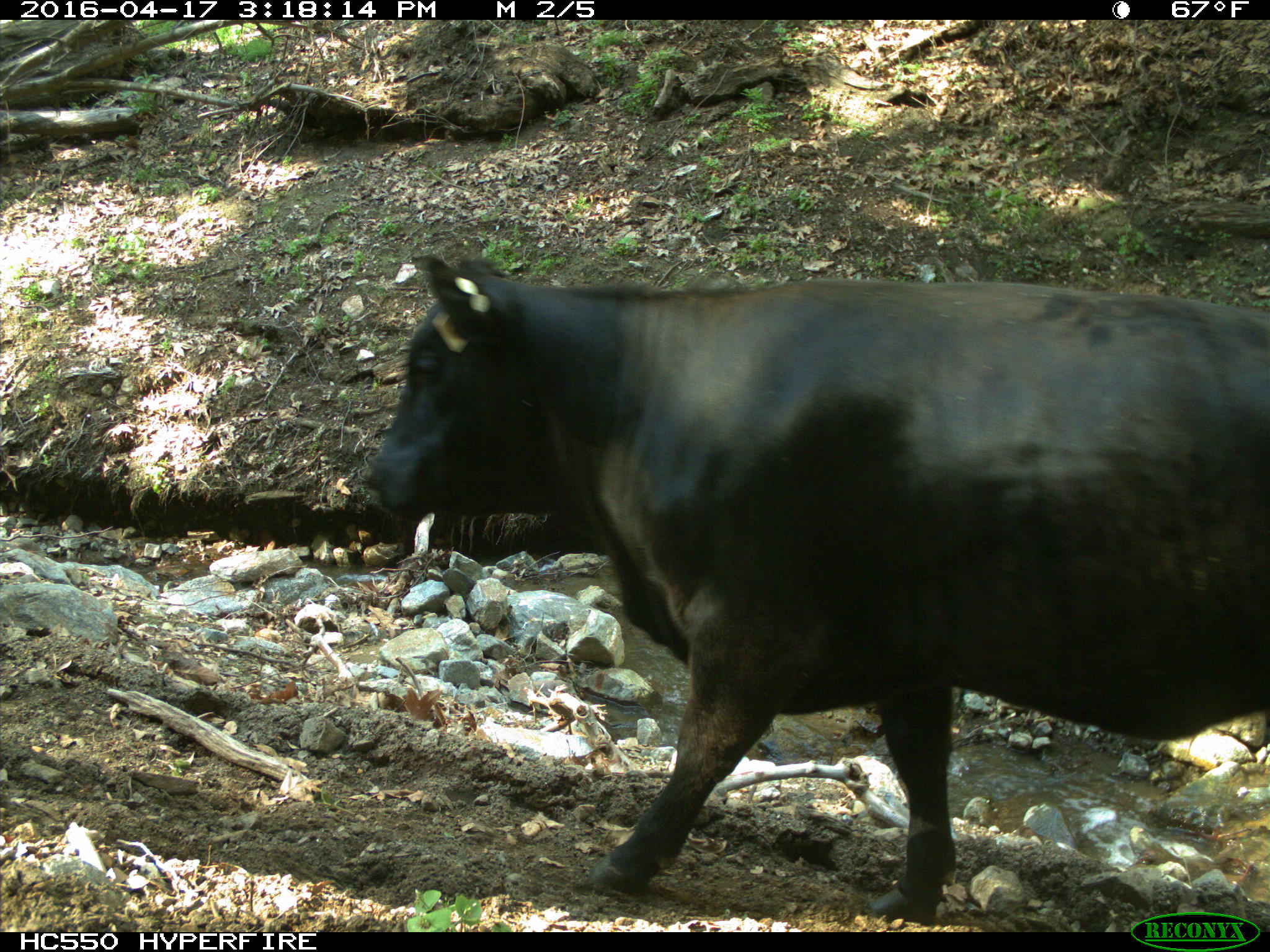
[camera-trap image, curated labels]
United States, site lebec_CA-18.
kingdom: Animalia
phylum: Chordata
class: Mammalia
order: Artiodactyla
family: Bovidae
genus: Bos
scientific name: Bos taurus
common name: domestic cow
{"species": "Bos taurus (domestic cow)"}